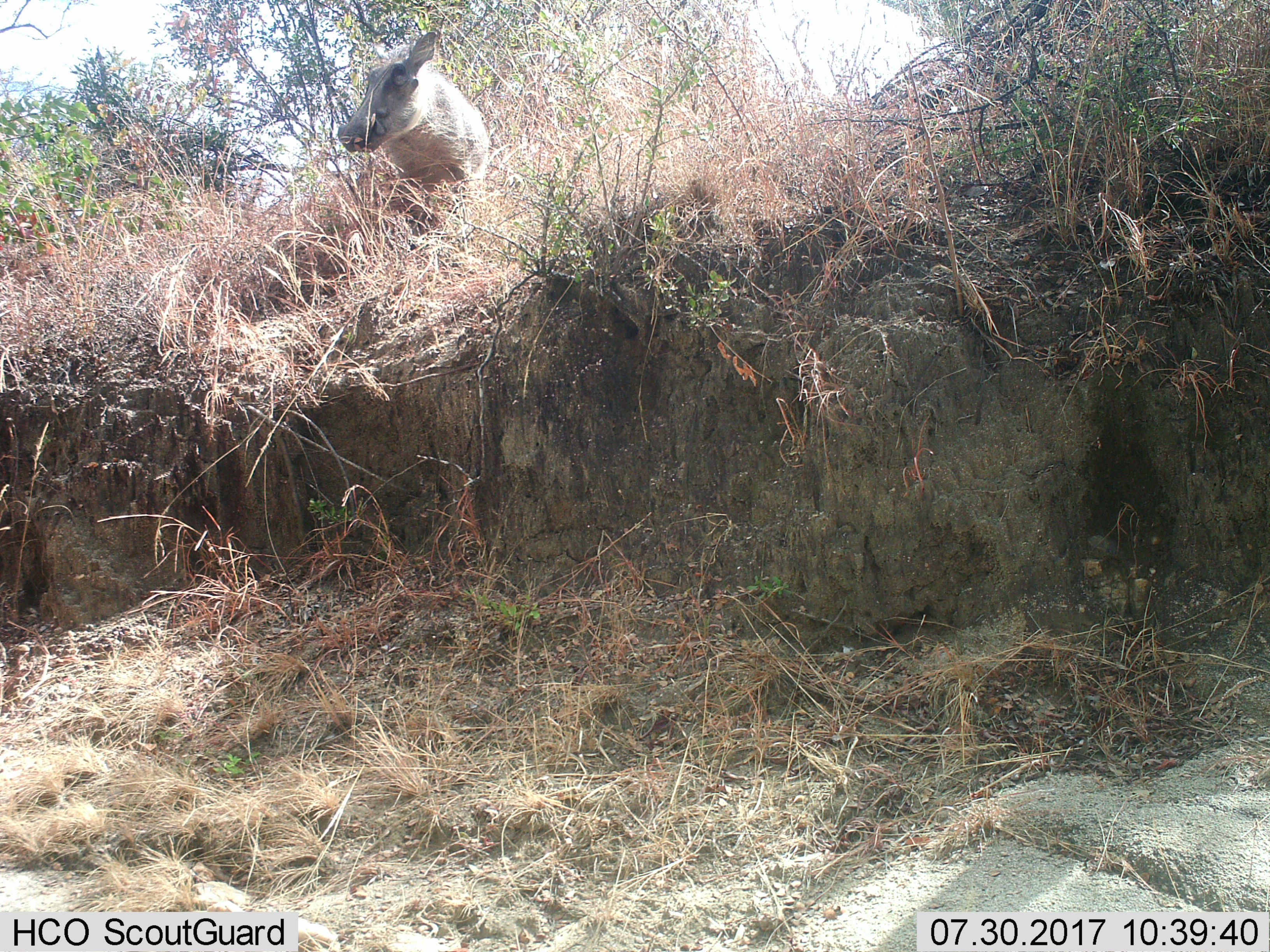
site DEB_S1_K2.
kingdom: Animalia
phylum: Chordata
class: Mammalia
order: Artiodactyla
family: Suidae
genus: Phacochoerus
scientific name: Phacochoerus africanus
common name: warthog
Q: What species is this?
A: Warthog (Phacochoerus africanus).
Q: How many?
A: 1.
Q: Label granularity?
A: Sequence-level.